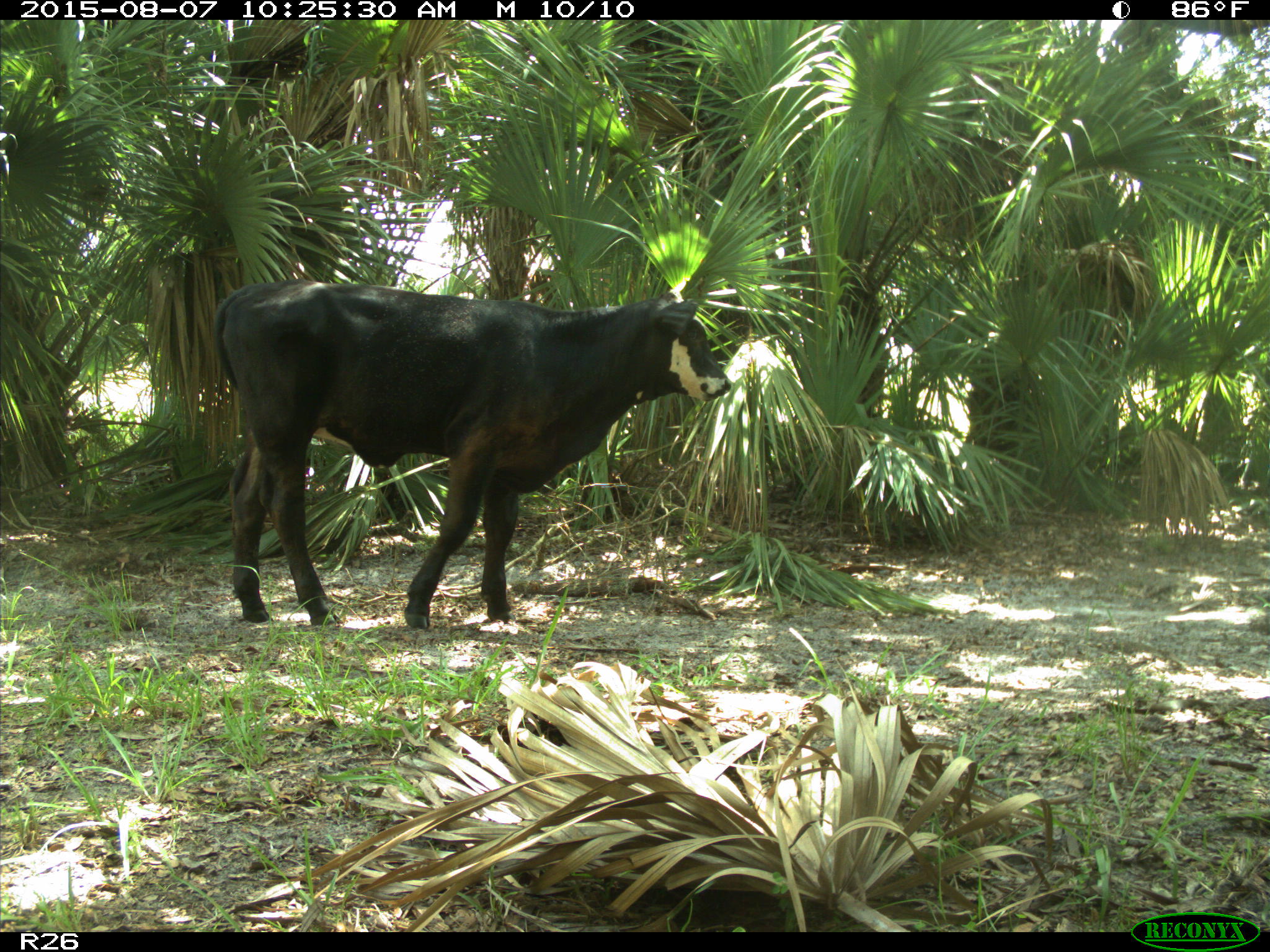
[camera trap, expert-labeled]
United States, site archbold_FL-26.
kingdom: Animalia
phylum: Chordata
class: Mammalia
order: Artiodactyla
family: Bovidae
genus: Bos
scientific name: Bos taurus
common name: domestic cow